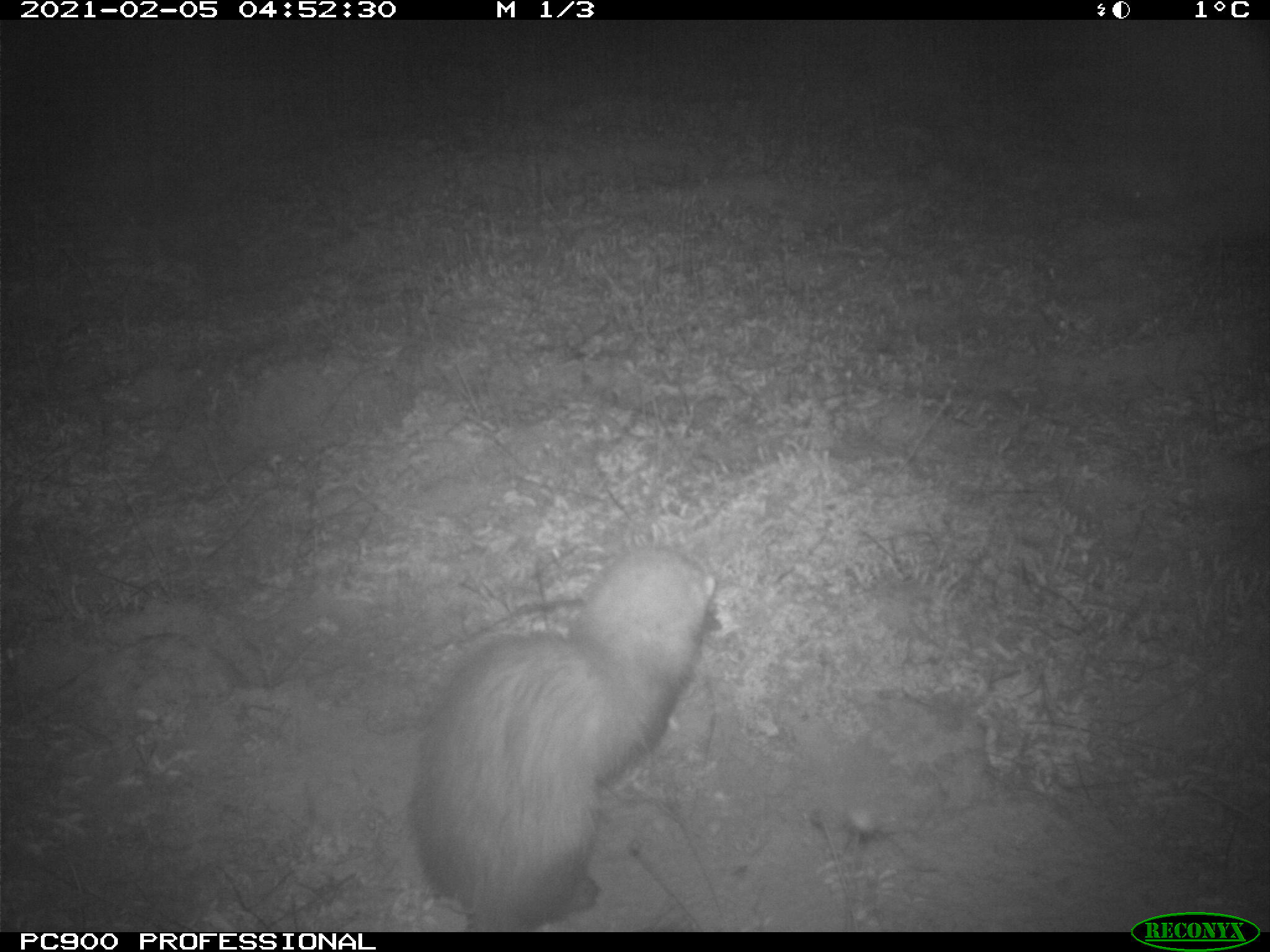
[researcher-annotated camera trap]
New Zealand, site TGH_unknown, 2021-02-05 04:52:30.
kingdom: Animalia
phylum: Chordata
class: Mammalia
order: Carnivora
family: Mustelidae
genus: Mustela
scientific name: Mustela furo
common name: ferret